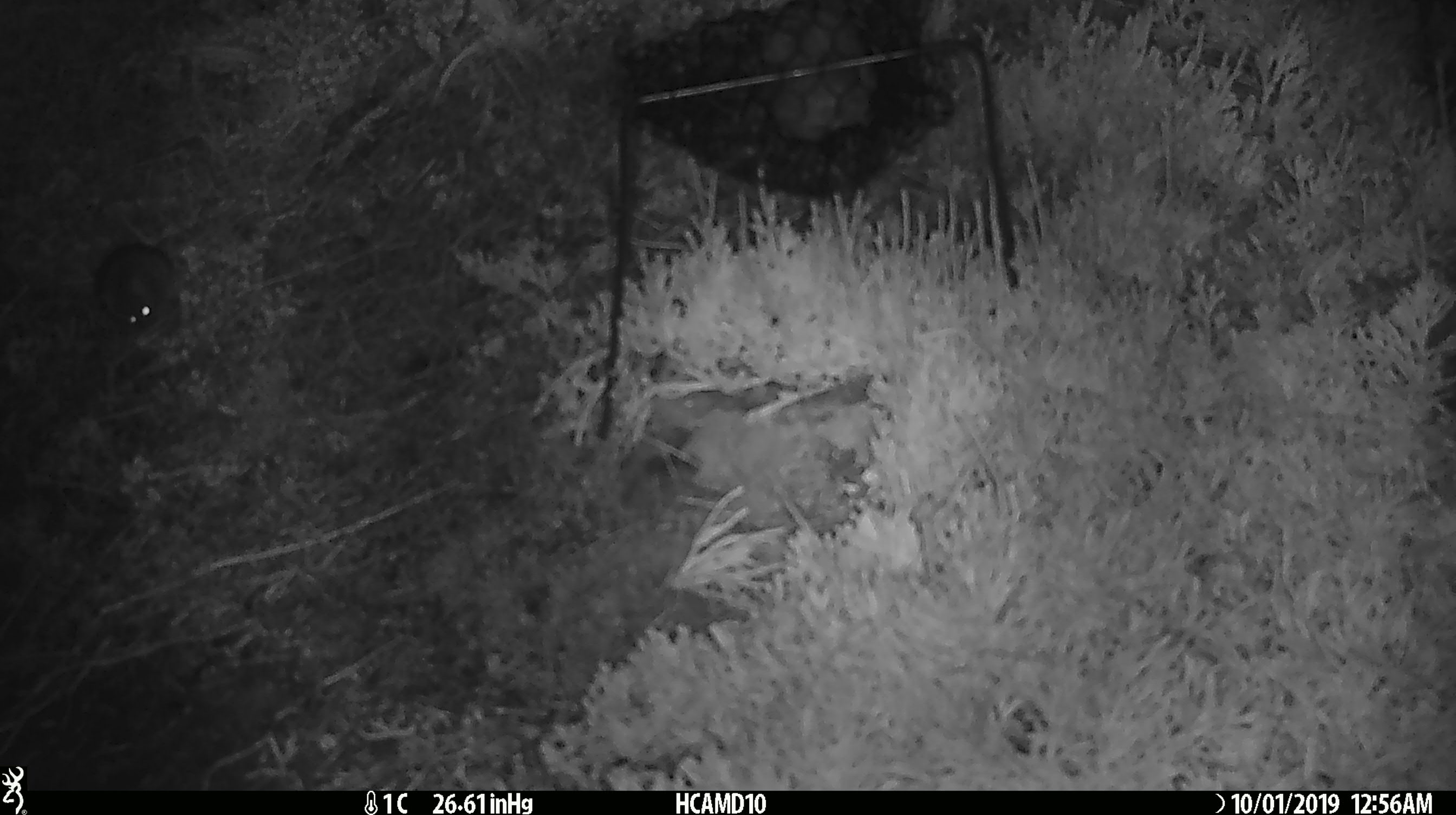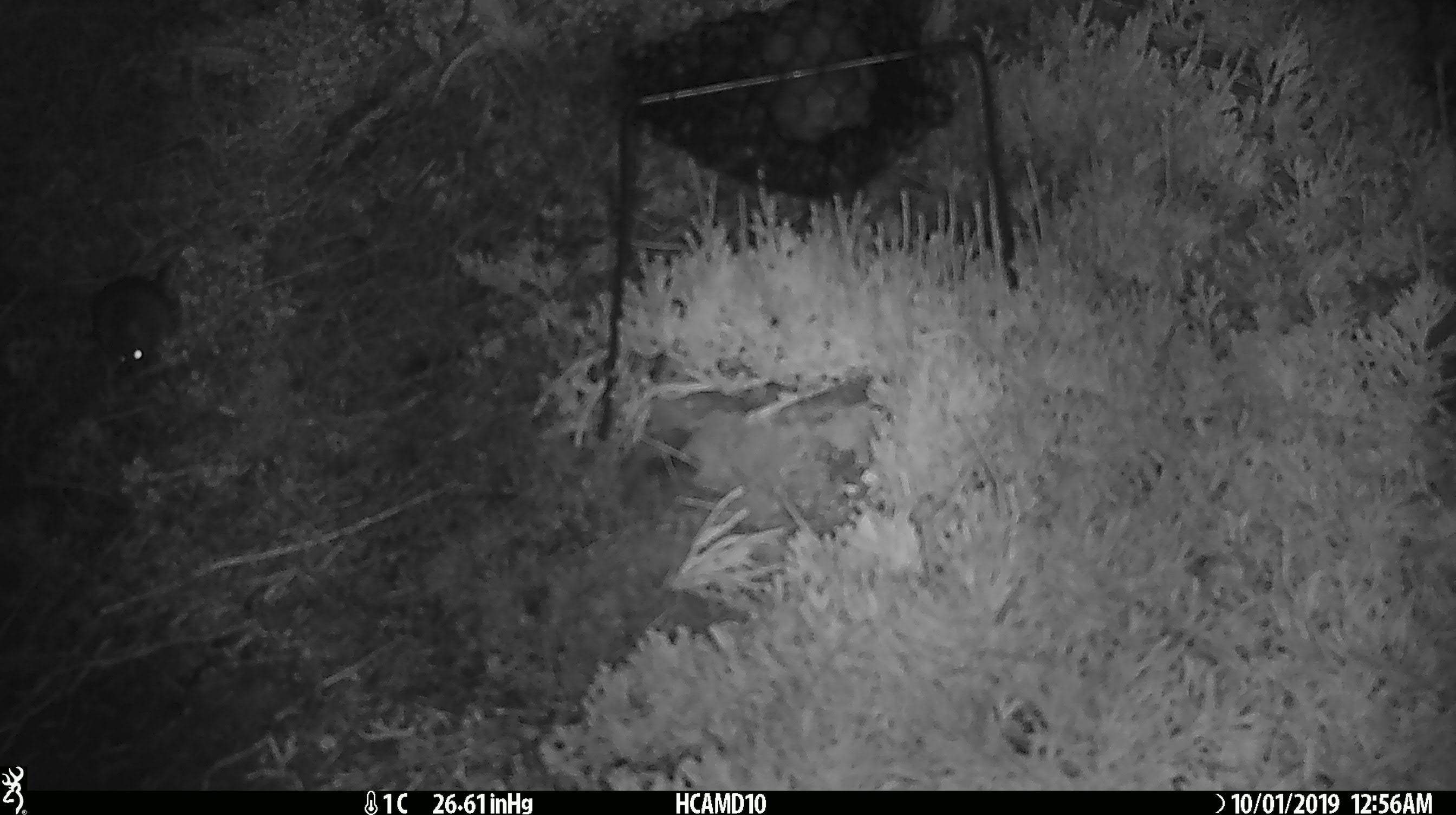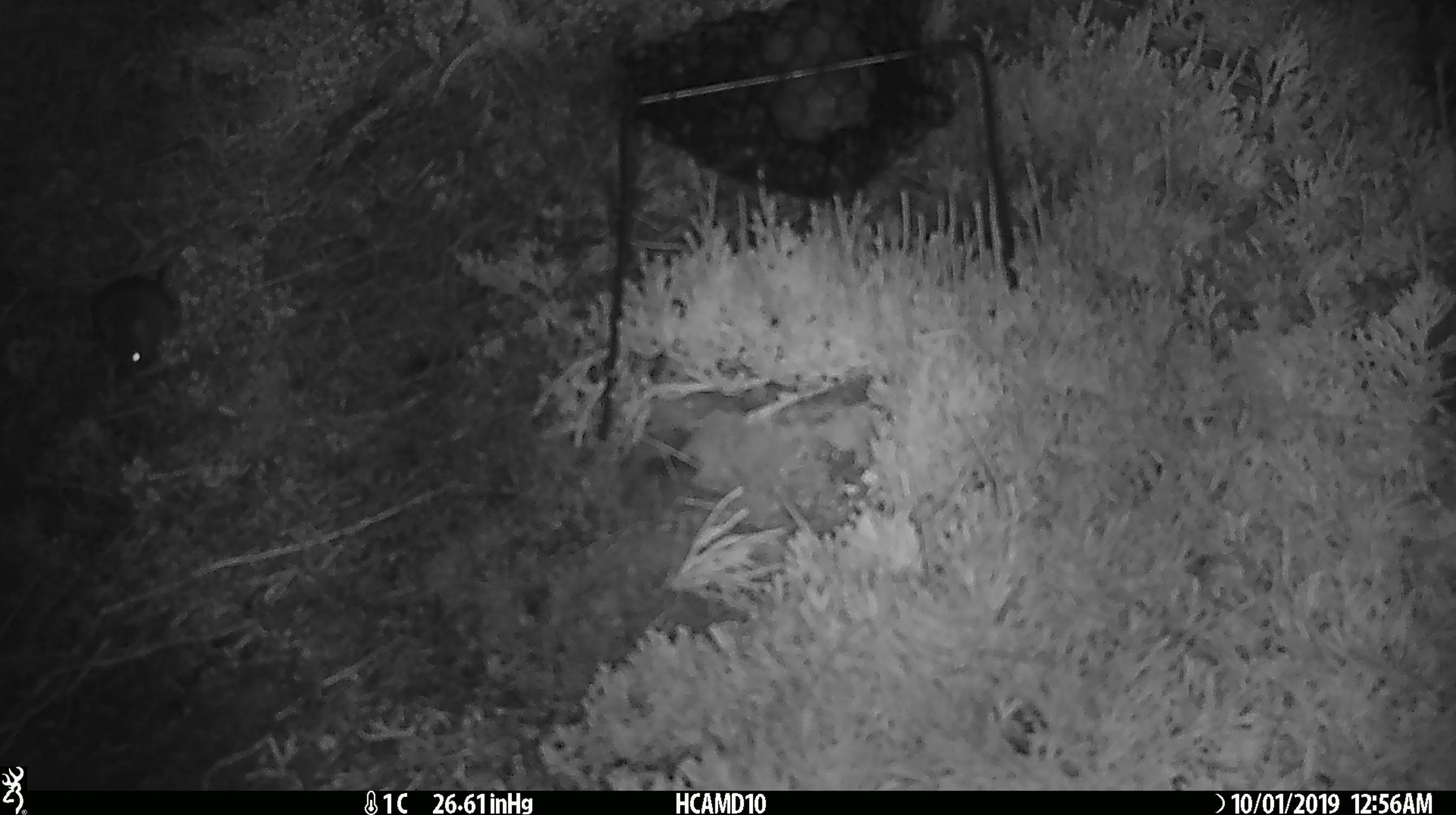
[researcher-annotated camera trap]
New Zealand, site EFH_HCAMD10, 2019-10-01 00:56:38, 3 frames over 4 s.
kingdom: Animalia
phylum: Chordata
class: Mammalia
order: Rodentia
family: Muridae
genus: Mus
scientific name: Mus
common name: mouse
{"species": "mouse (Mus)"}